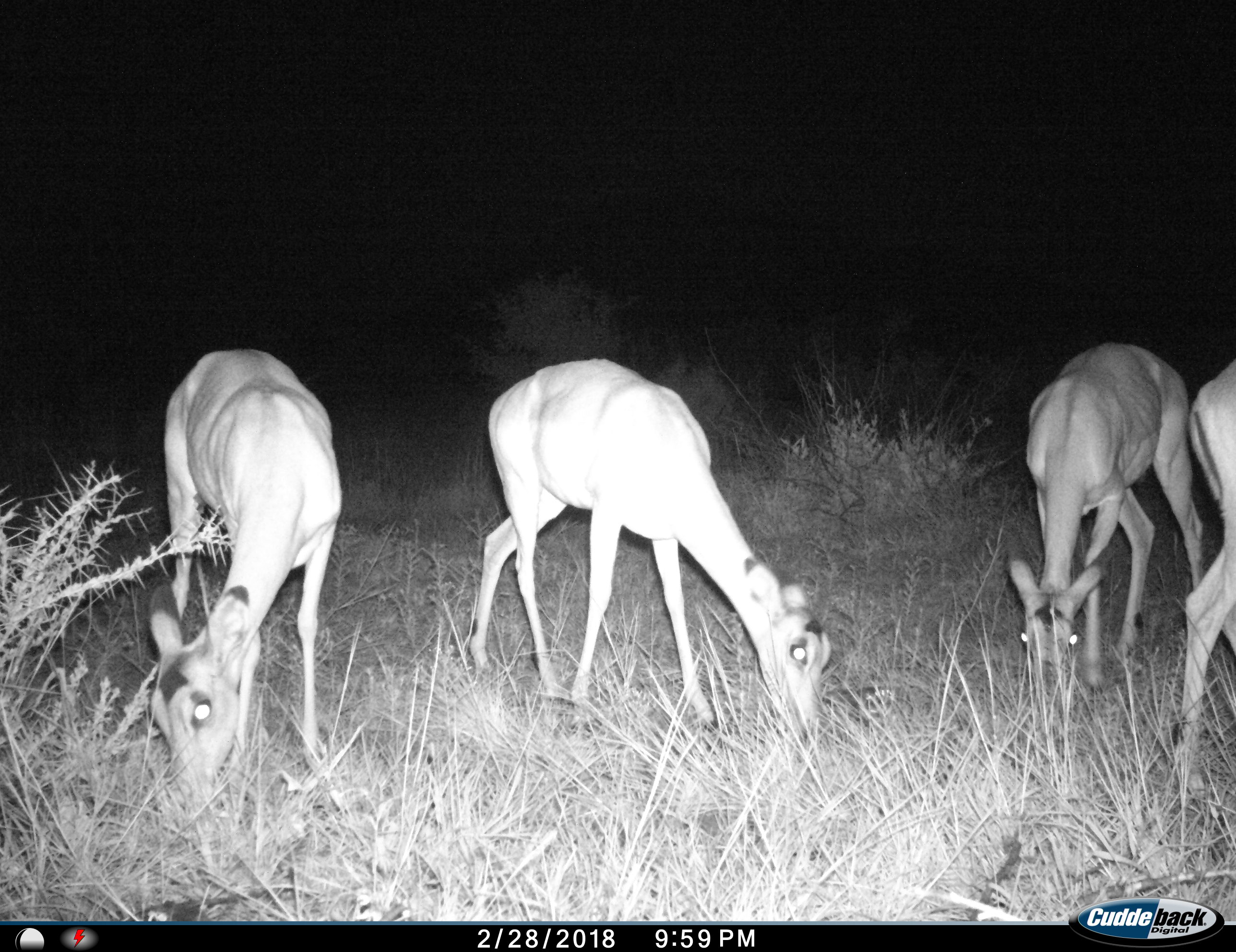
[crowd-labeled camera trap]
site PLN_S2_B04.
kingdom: Animalia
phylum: Chordata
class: Mammalia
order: Artiodactyla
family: Bovidae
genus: Aepyceros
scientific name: Aepyceros melampus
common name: impala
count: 4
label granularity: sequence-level